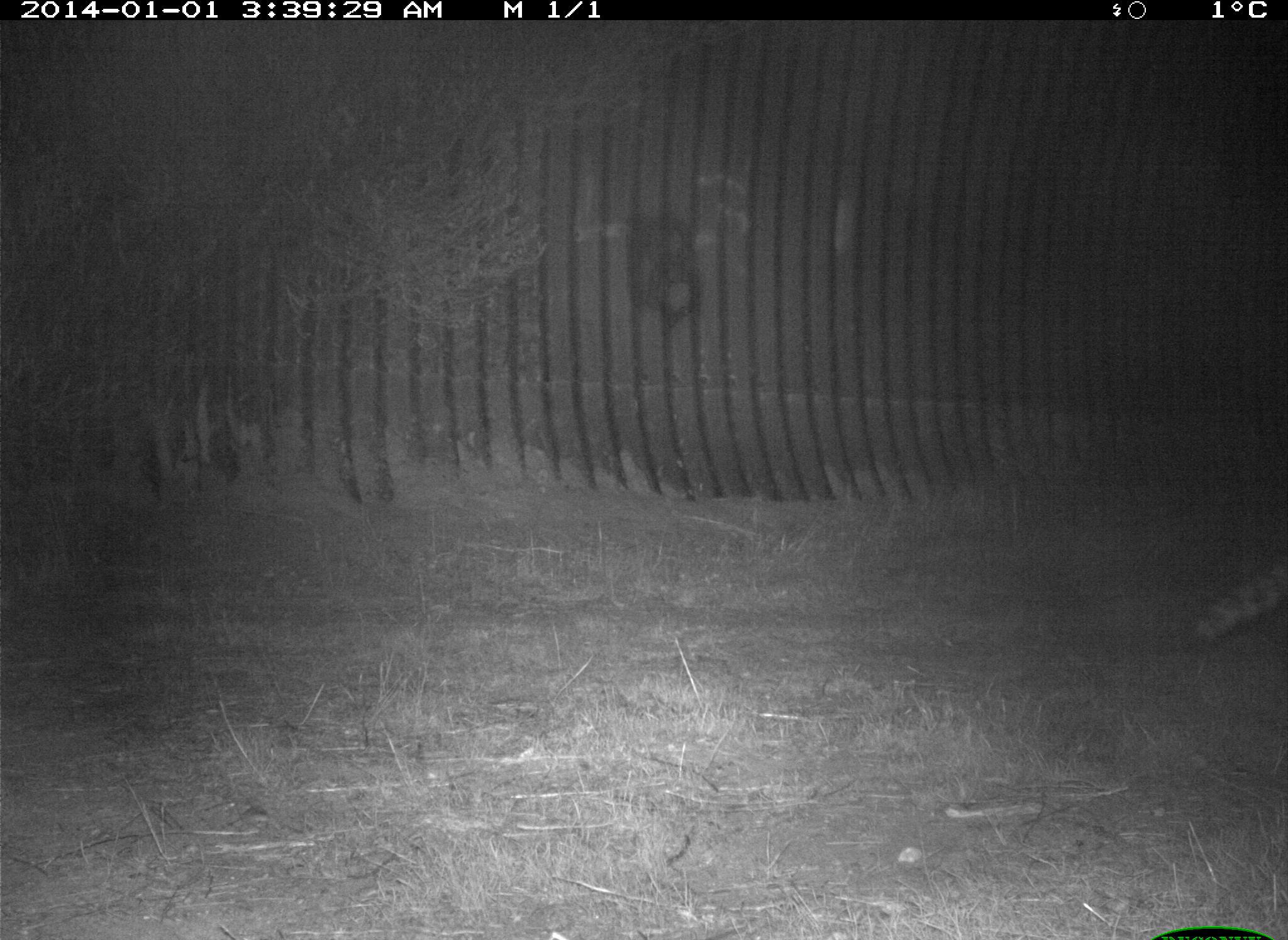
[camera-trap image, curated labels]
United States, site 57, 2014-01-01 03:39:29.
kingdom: Animalia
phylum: Chordata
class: Mammalia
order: Carnivora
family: Procyonidae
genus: Procyon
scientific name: Procyon lotor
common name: raccoon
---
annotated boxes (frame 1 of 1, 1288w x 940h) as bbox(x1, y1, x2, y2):
raccoon: bbox(1193, 560, 1288, 647)